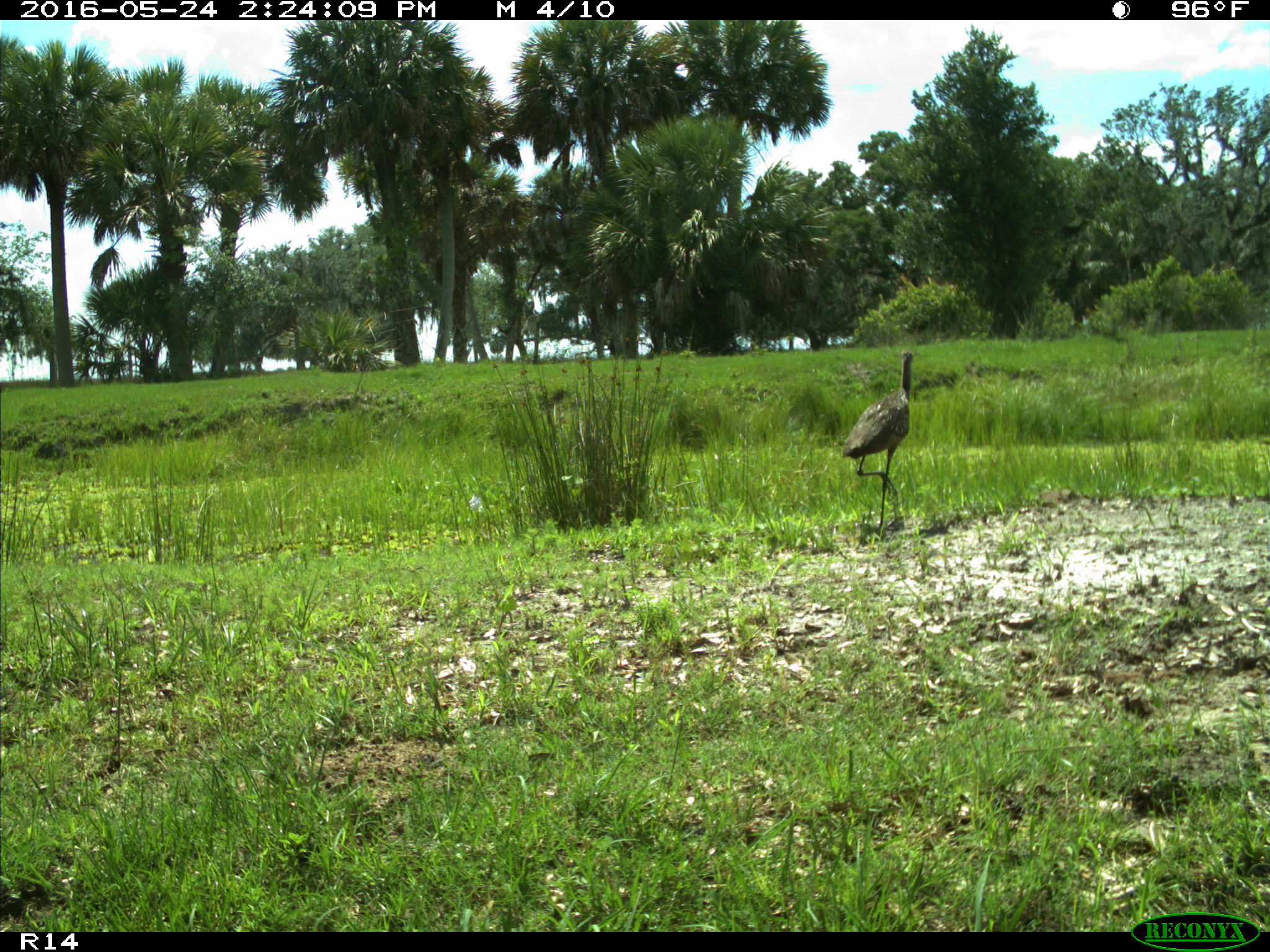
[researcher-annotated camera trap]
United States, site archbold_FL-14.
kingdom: Animalia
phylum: Chordata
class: Aves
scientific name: Aves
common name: birds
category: unidentified bird